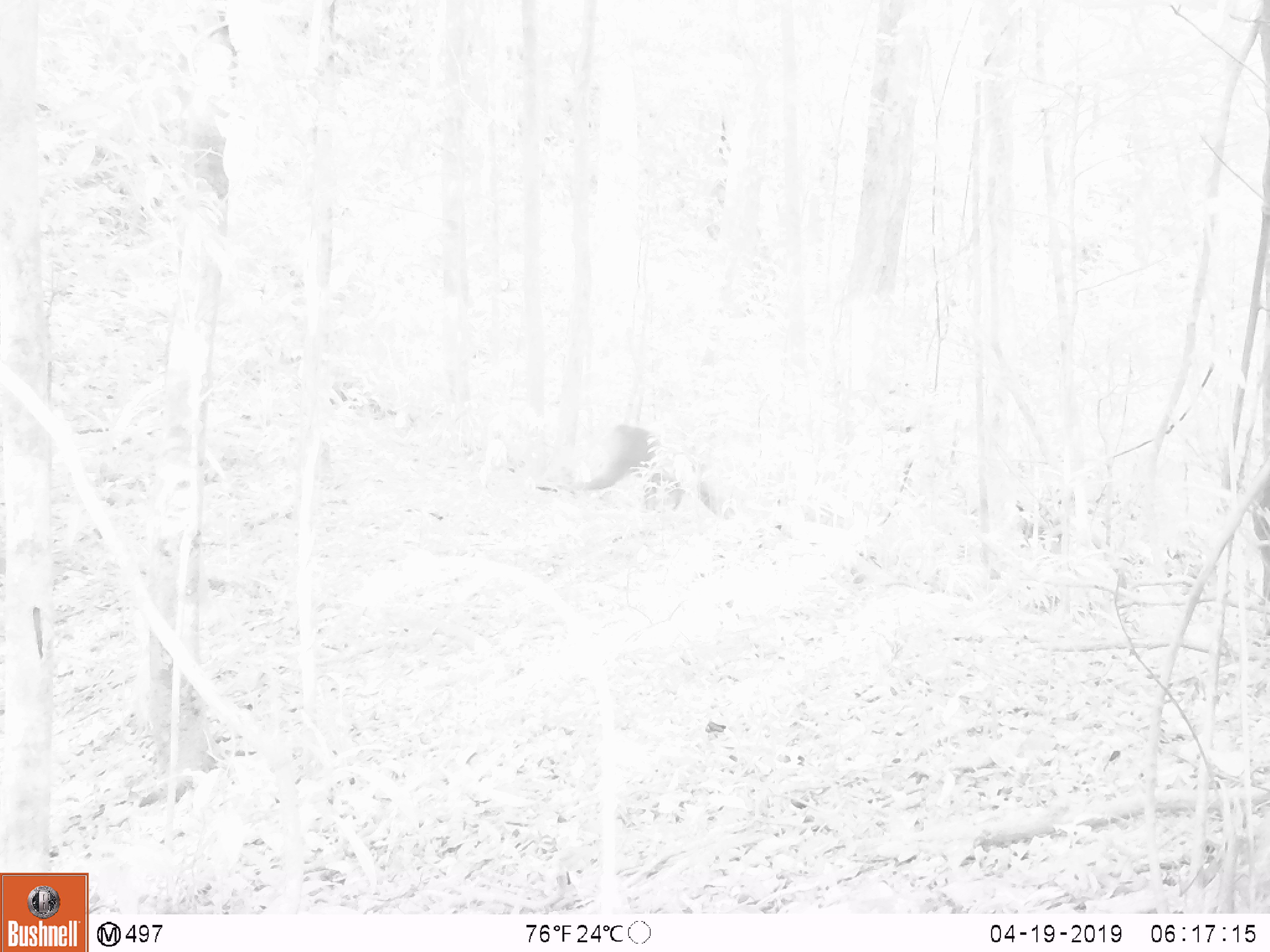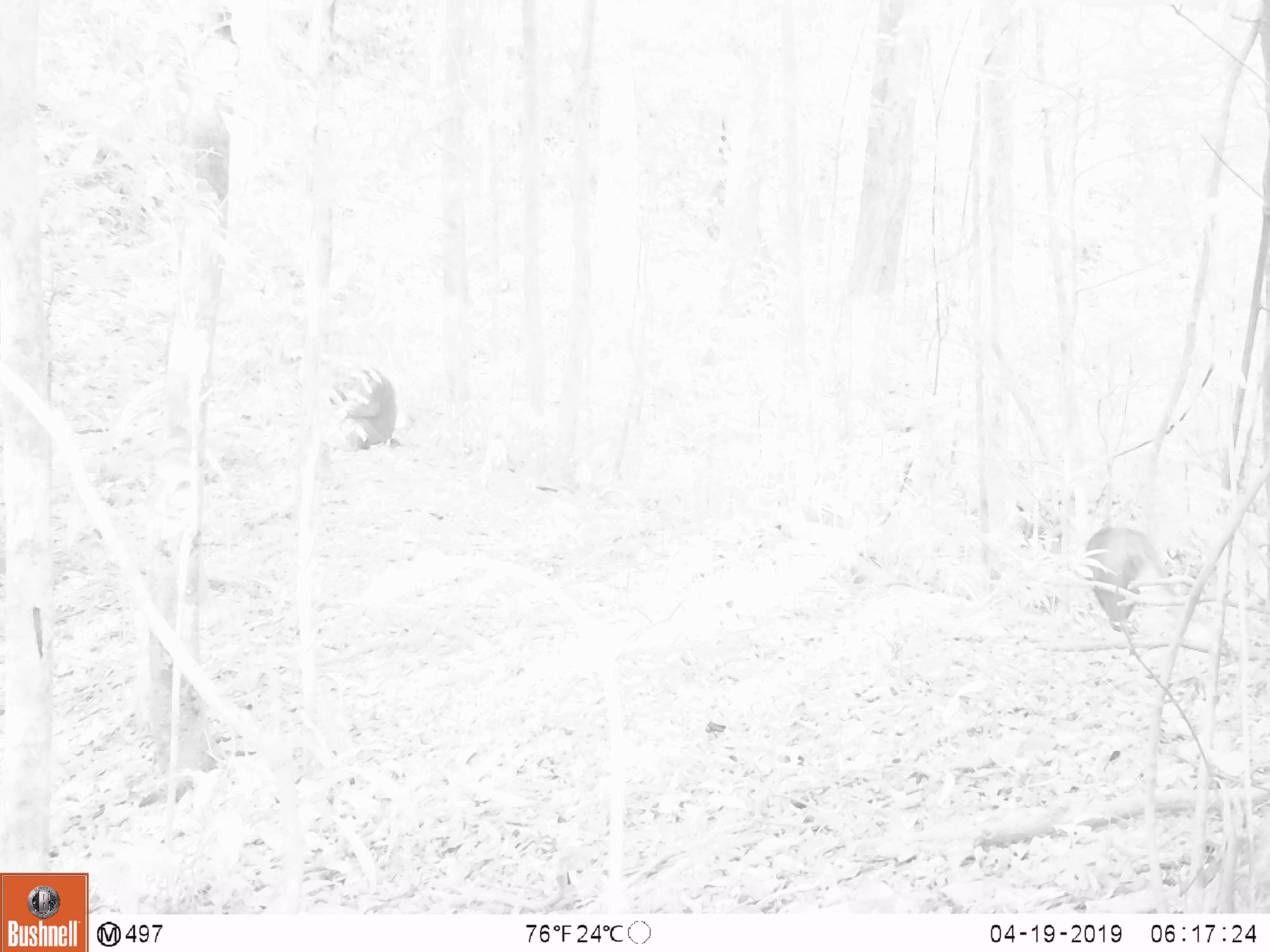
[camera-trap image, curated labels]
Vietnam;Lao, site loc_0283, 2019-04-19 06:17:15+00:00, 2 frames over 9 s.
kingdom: Animalia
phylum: Chordata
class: Mammalia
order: Primates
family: Cercopithecidae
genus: Macaca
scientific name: Macaca arctoides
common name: stump-tailed macaque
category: stump tailed macaque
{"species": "stump tailed macaque (stump-tailed macaque) (Macaca arctoides)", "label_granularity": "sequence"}